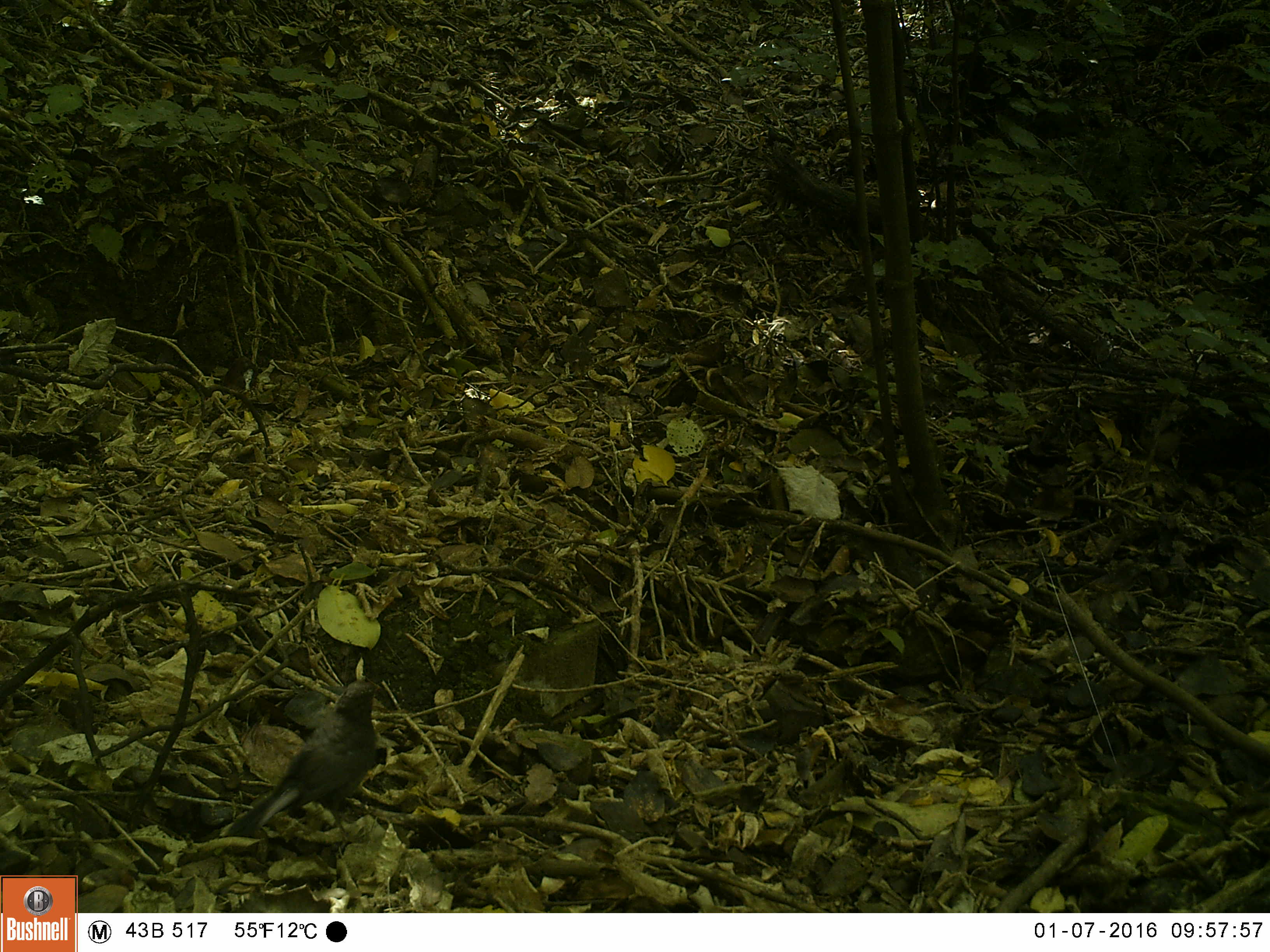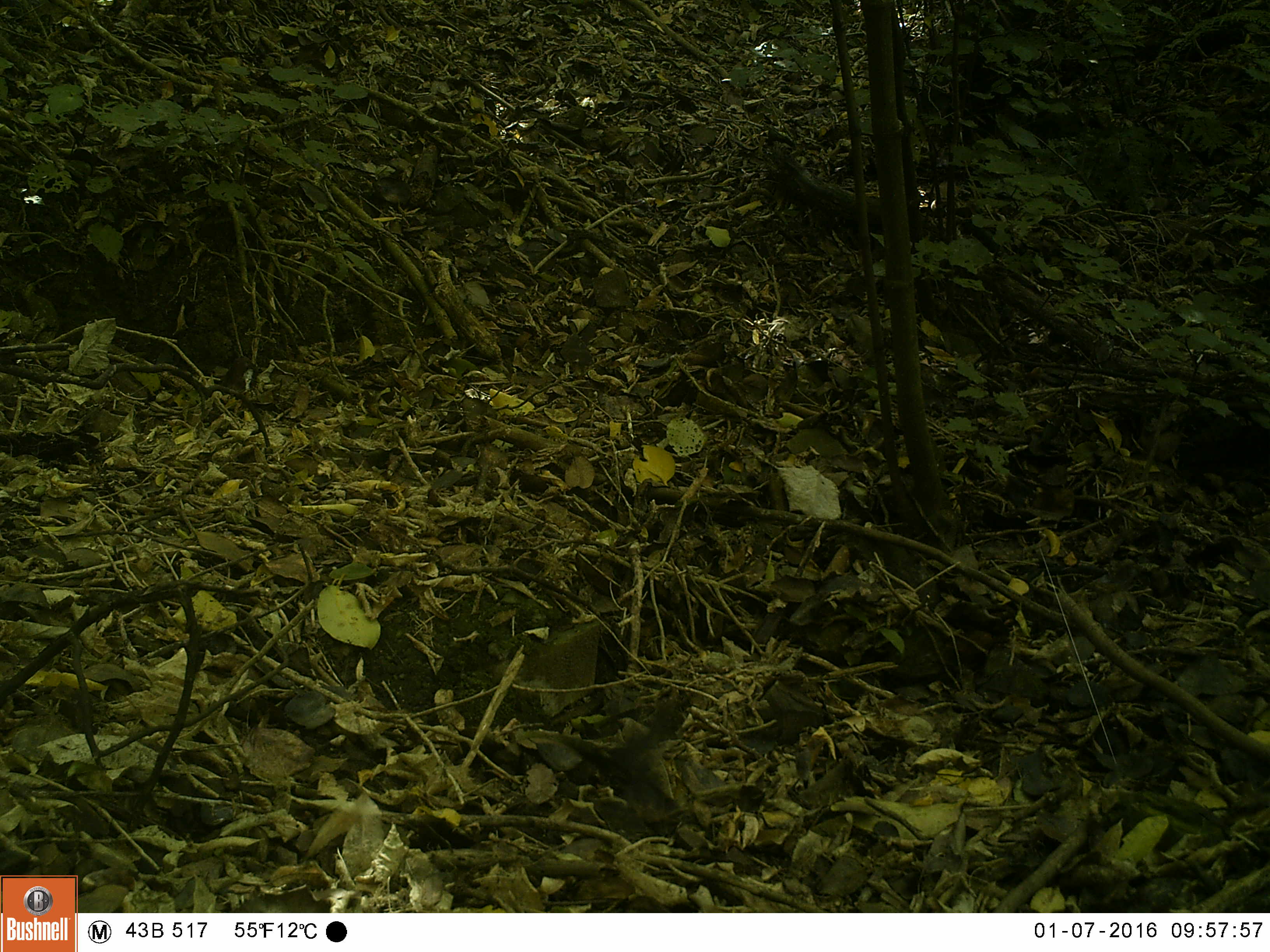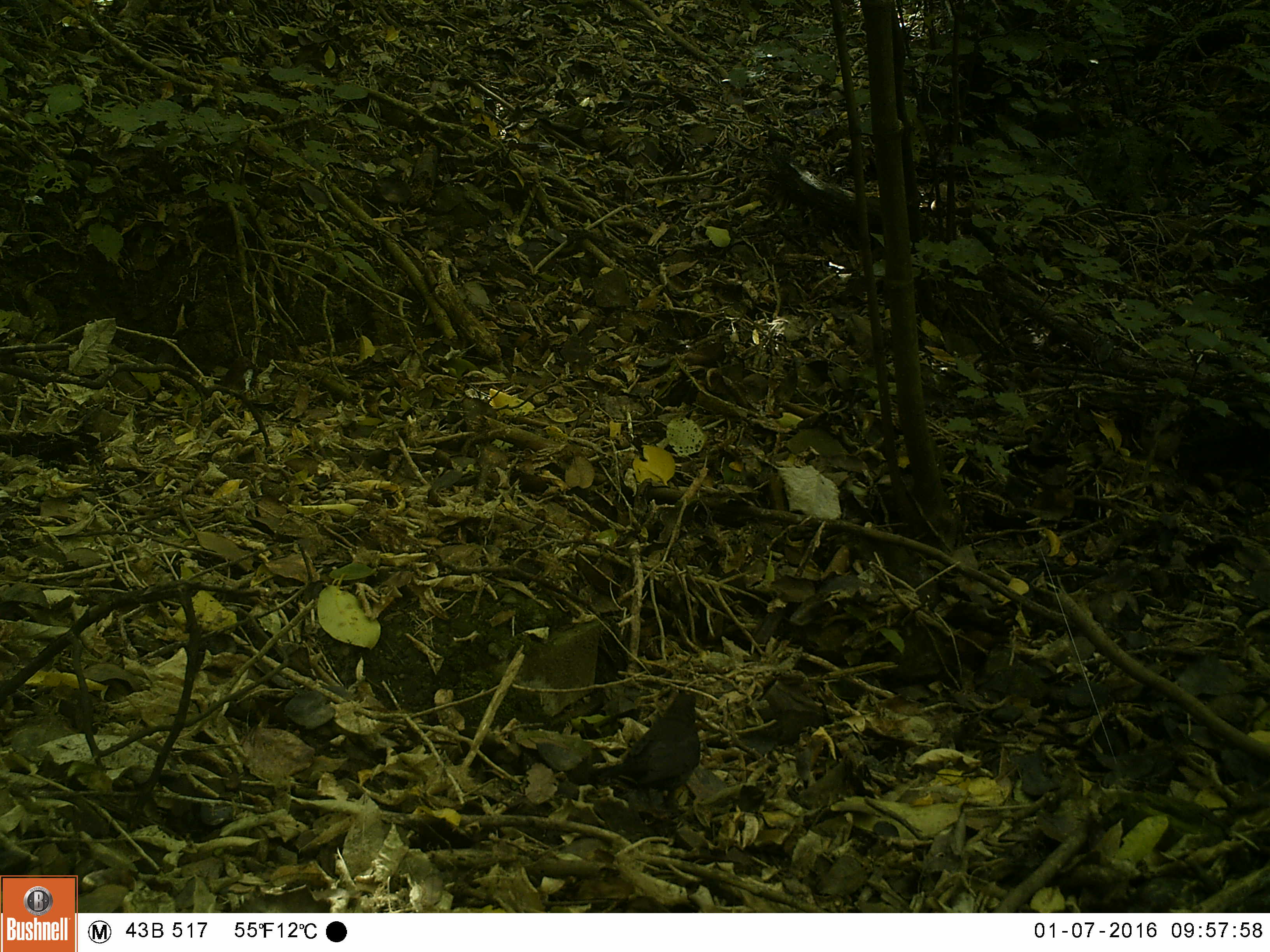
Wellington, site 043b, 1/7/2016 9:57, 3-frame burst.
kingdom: Animalia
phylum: Chordata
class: Aves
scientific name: Aves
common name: bird